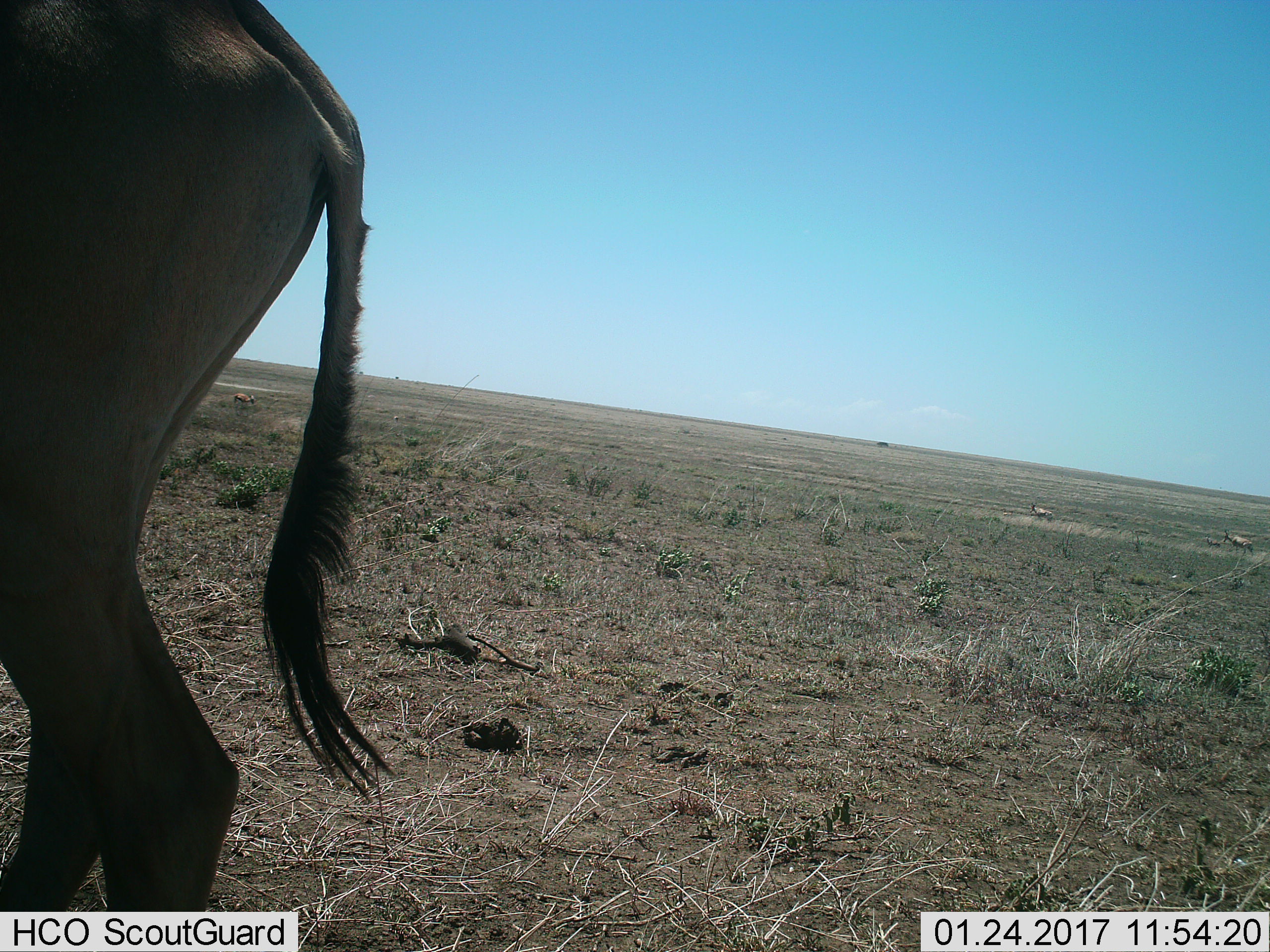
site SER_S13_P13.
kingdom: Animalia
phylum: Chordata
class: Mammalia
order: Artiodactyla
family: Bovidae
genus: Connochaetes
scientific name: Connochaetes taurinus taurinus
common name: blue wildebeest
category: wildebeestblue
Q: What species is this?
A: Wildebeestblue (blue wildebeest) (Connochaetes taurinus taurinus).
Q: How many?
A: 1.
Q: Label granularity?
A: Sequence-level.